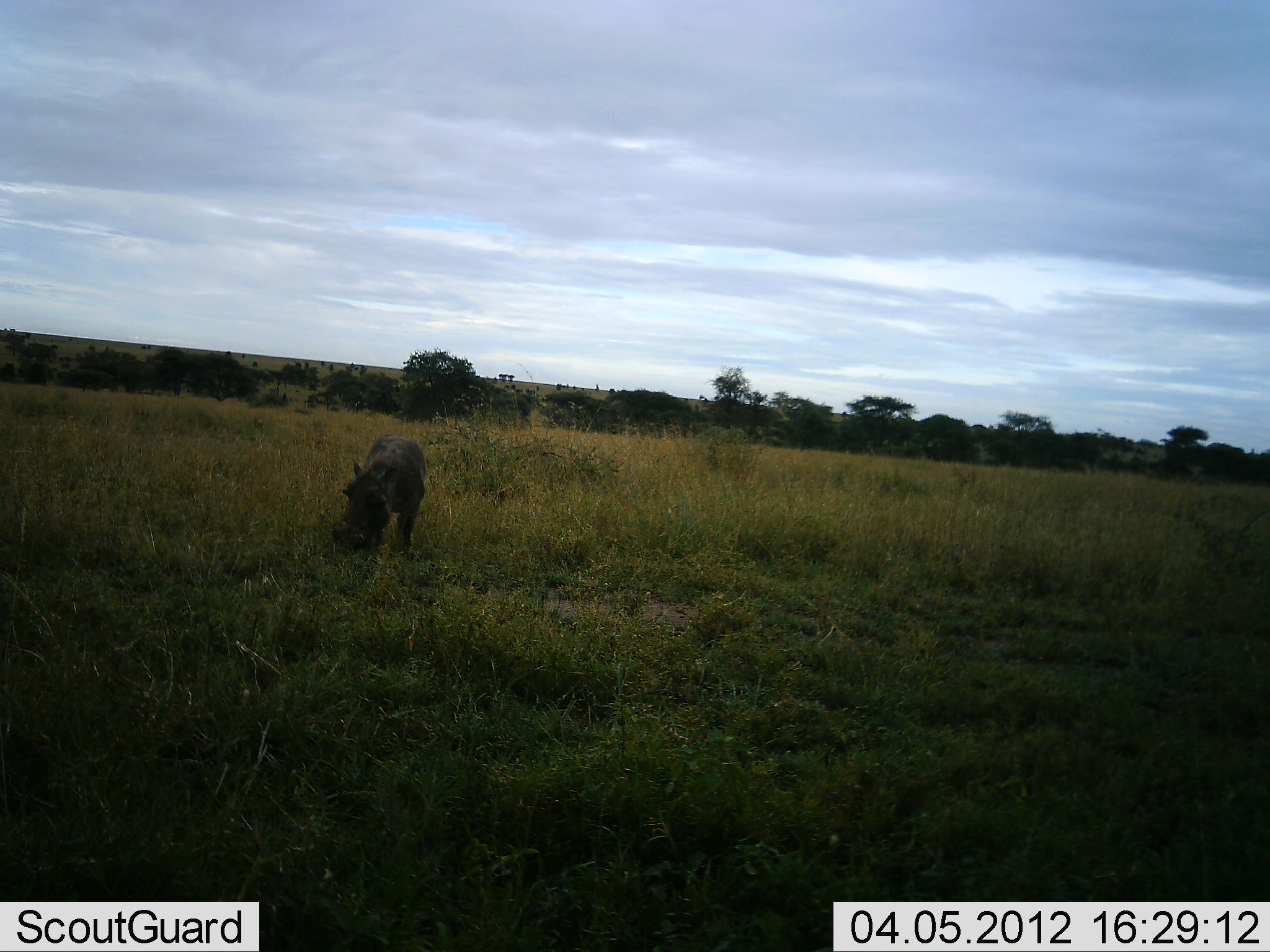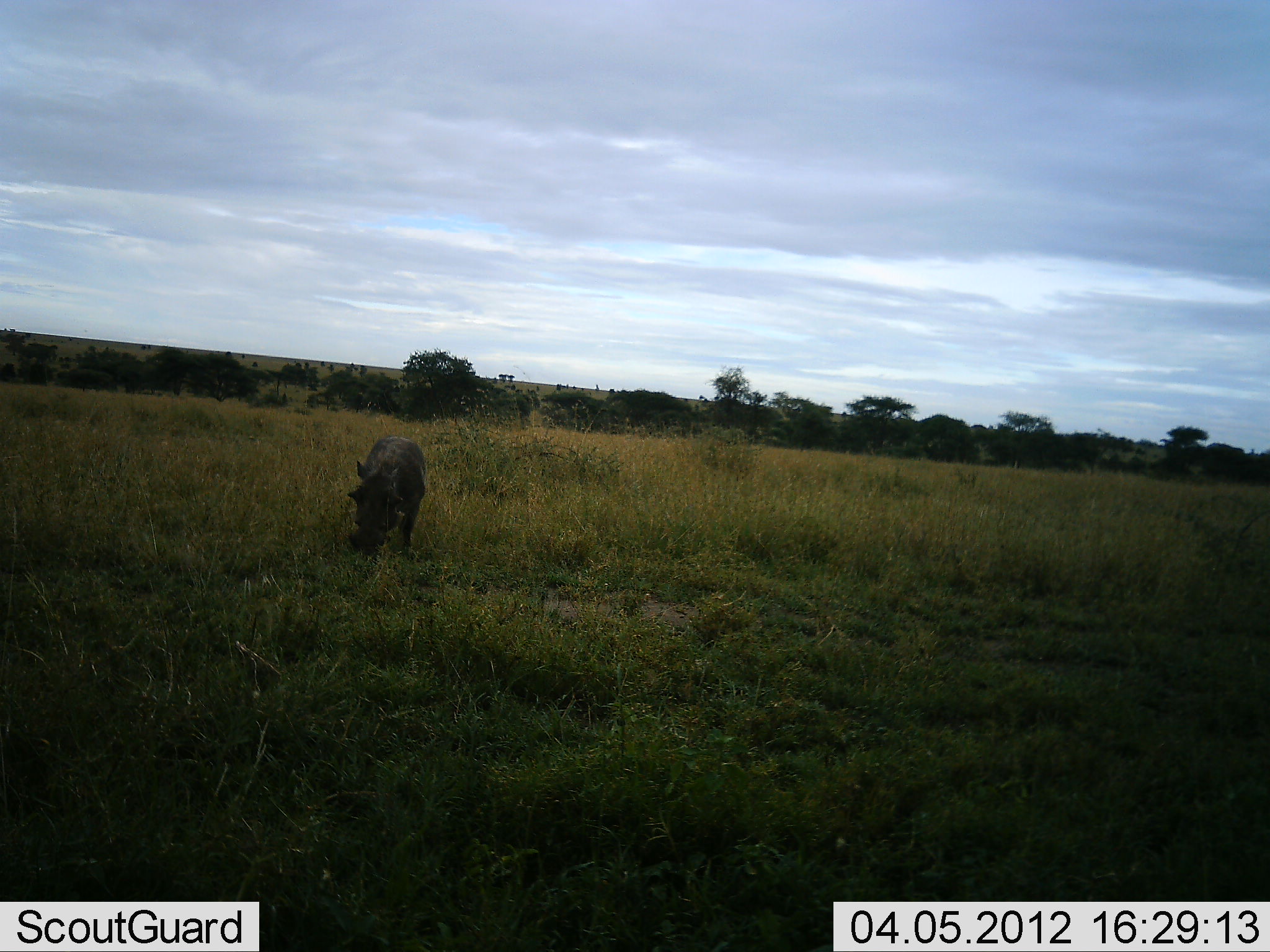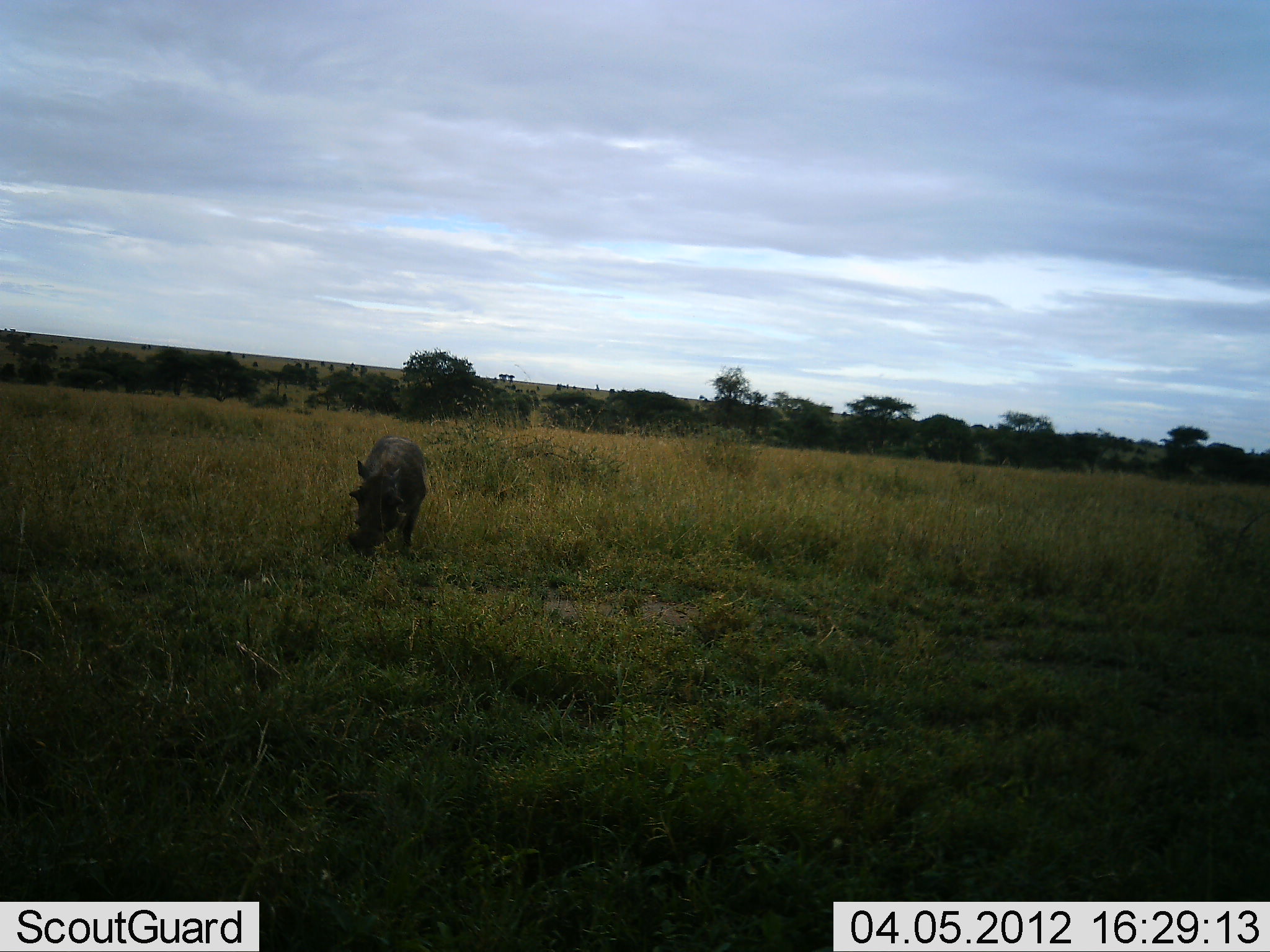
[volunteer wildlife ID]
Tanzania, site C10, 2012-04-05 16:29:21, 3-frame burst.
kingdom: Animalia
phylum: Chordata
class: Mammalia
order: Artiodactyla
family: Suidae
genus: Phacochoerus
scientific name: Phacochoerus africanus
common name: warthog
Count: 1.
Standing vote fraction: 29%.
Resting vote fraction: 0%.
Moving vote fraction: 0%.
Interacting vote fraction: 0%.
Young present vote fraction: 0%.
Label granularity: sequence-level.